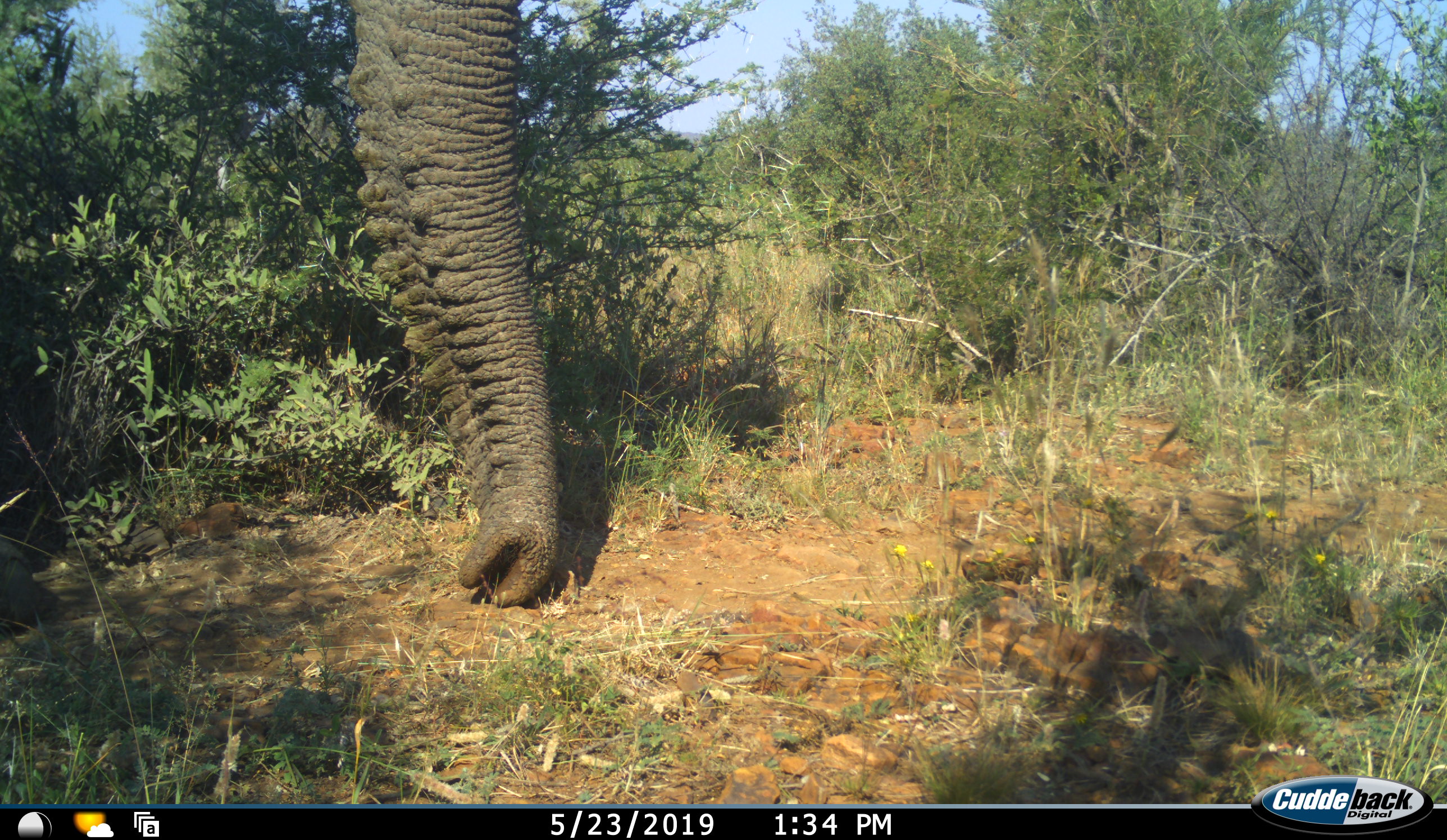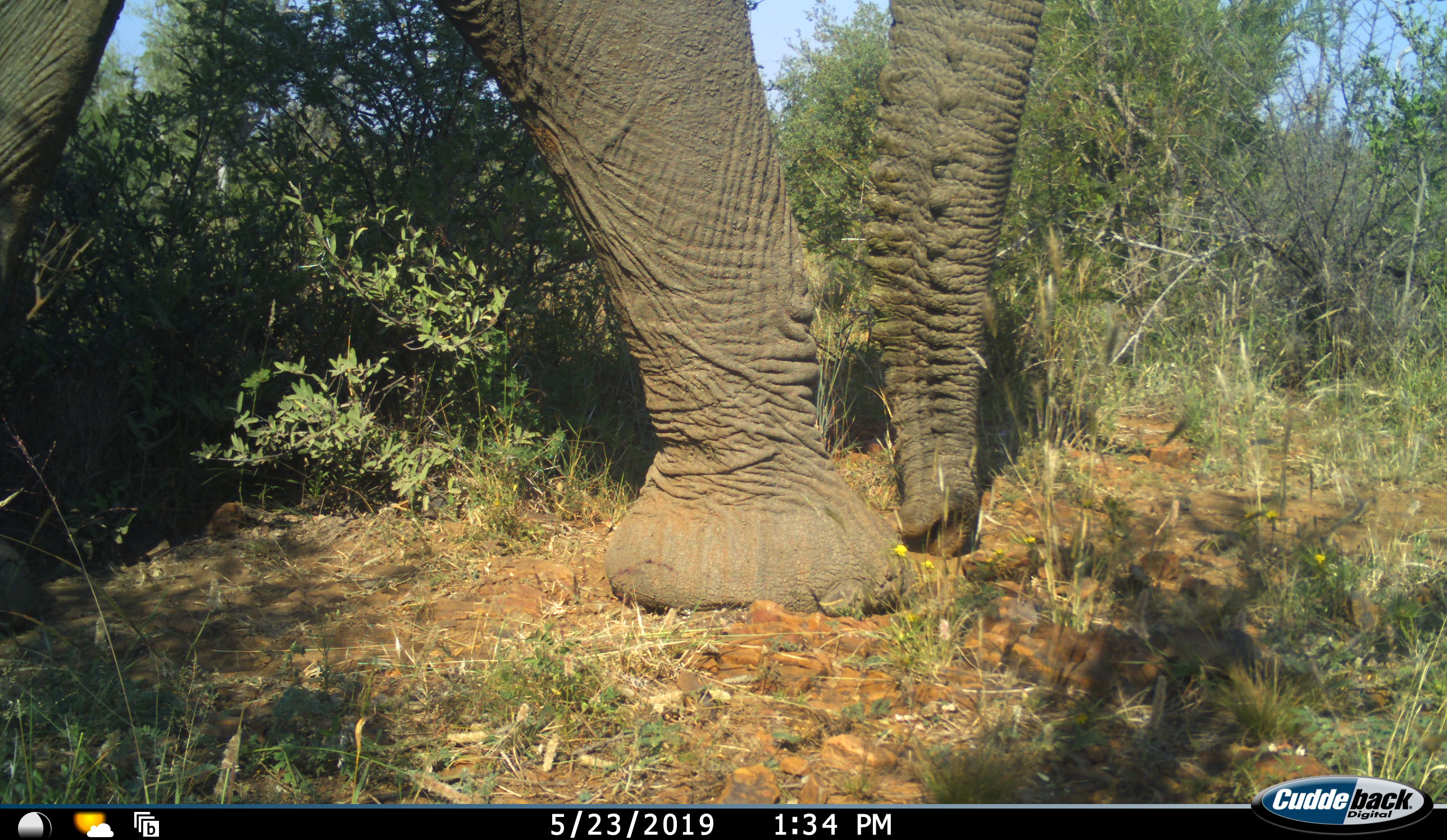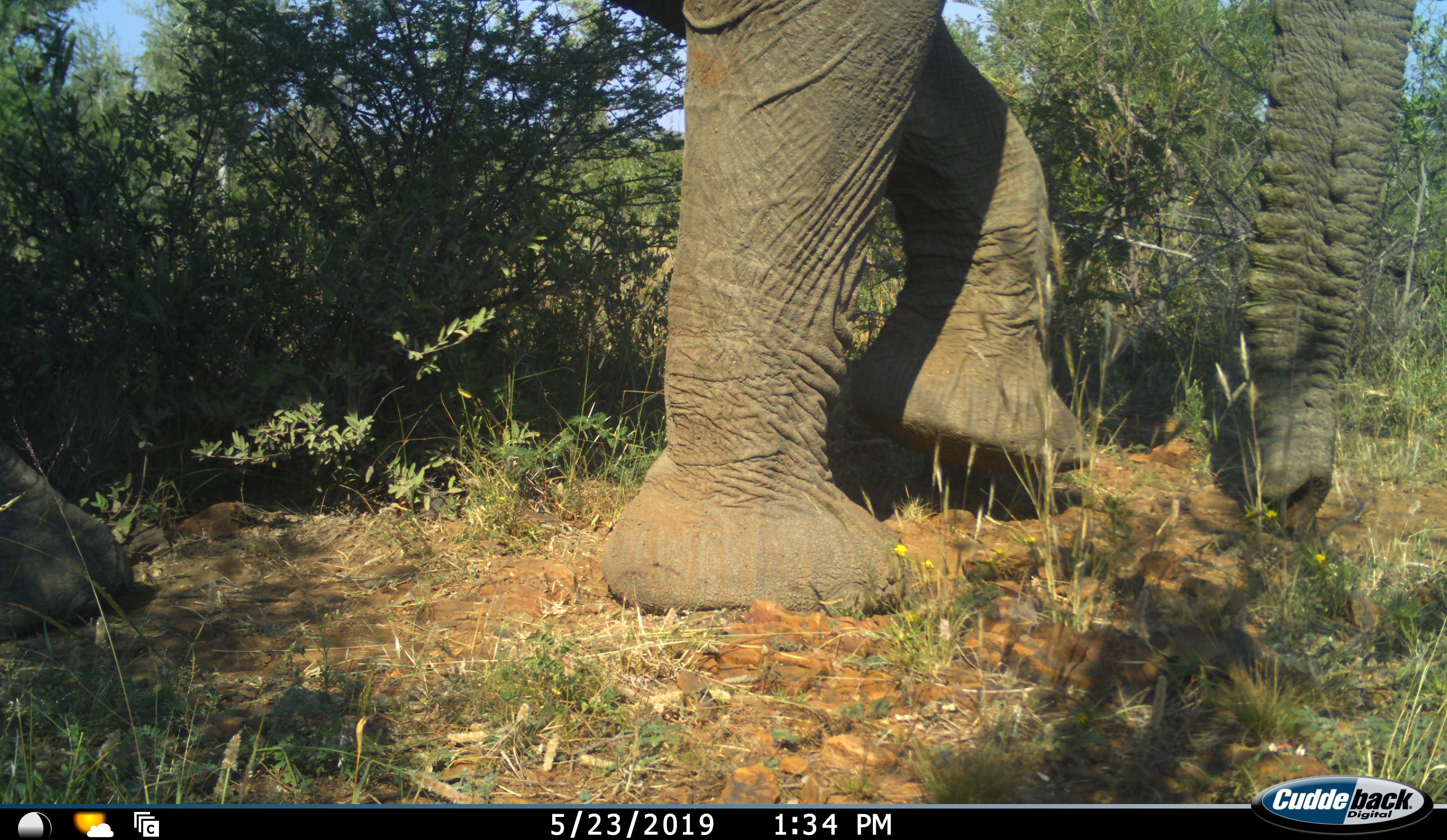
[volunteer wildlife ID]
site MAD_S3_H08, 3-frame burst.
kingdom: Animalia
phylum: Chordata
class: Mammalia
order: Proboscidea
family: Elephantidae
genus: Loxodonta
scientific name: Loxodonta africana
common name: african bush elephant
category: elephant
Elephant (african bush elephant) (Loxodonta africana), count 1. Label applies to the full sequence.